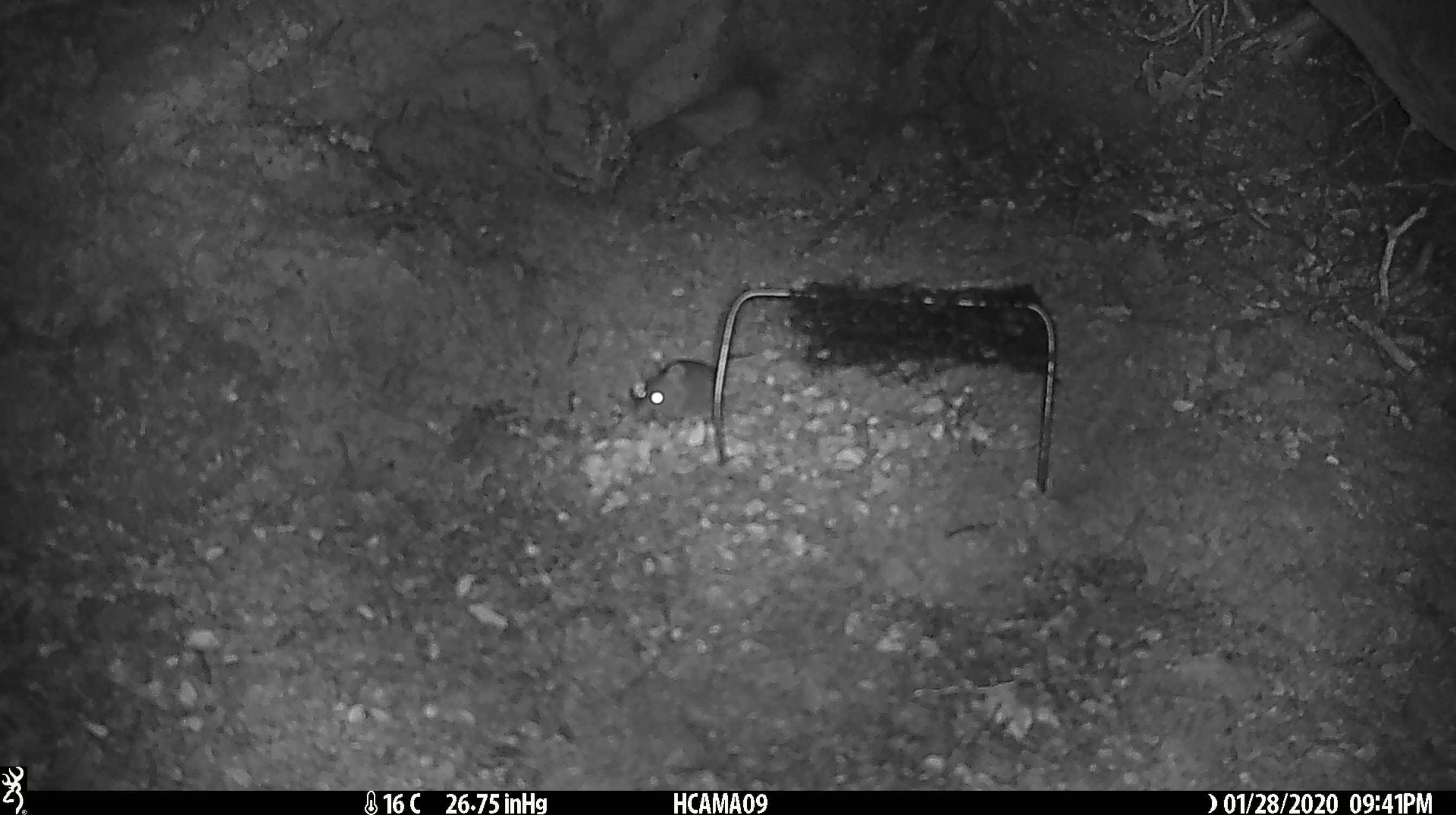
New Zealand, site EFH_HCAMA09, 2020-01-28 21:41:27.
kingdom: Animalia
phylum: Chordata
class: Mammalia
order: Rodentia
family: Muridae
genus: Mus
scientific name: Mus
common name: mouse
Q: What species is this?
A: Mouse (Mus).